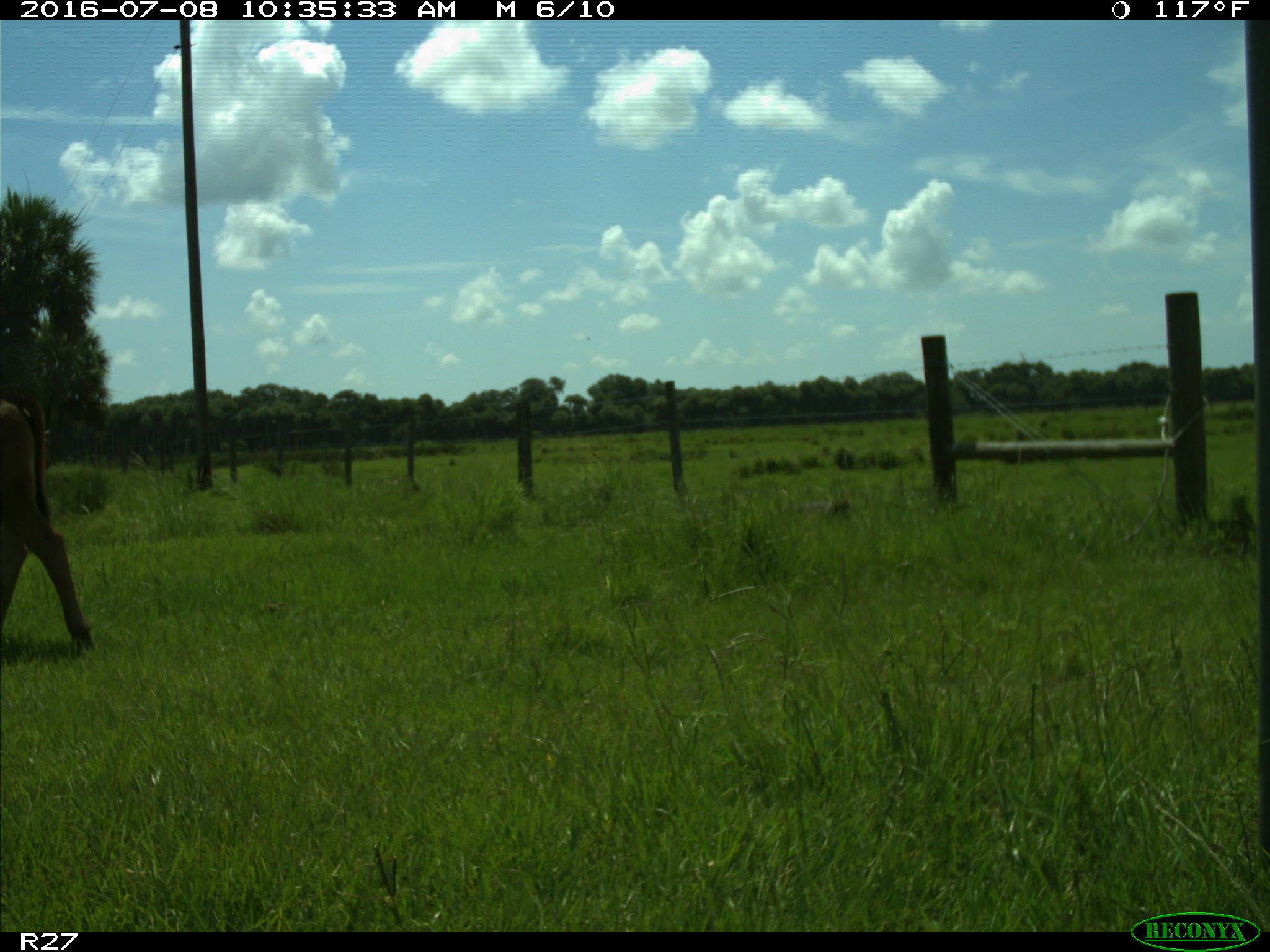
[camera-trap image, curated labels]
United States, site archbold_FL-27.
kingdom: Animalia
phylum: Chordata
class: Mammalia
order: Artiodactyla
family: Bovidae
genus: Bos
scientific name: Bos taurus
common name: domestic cow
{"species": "Bos taurus (domestic cow)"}